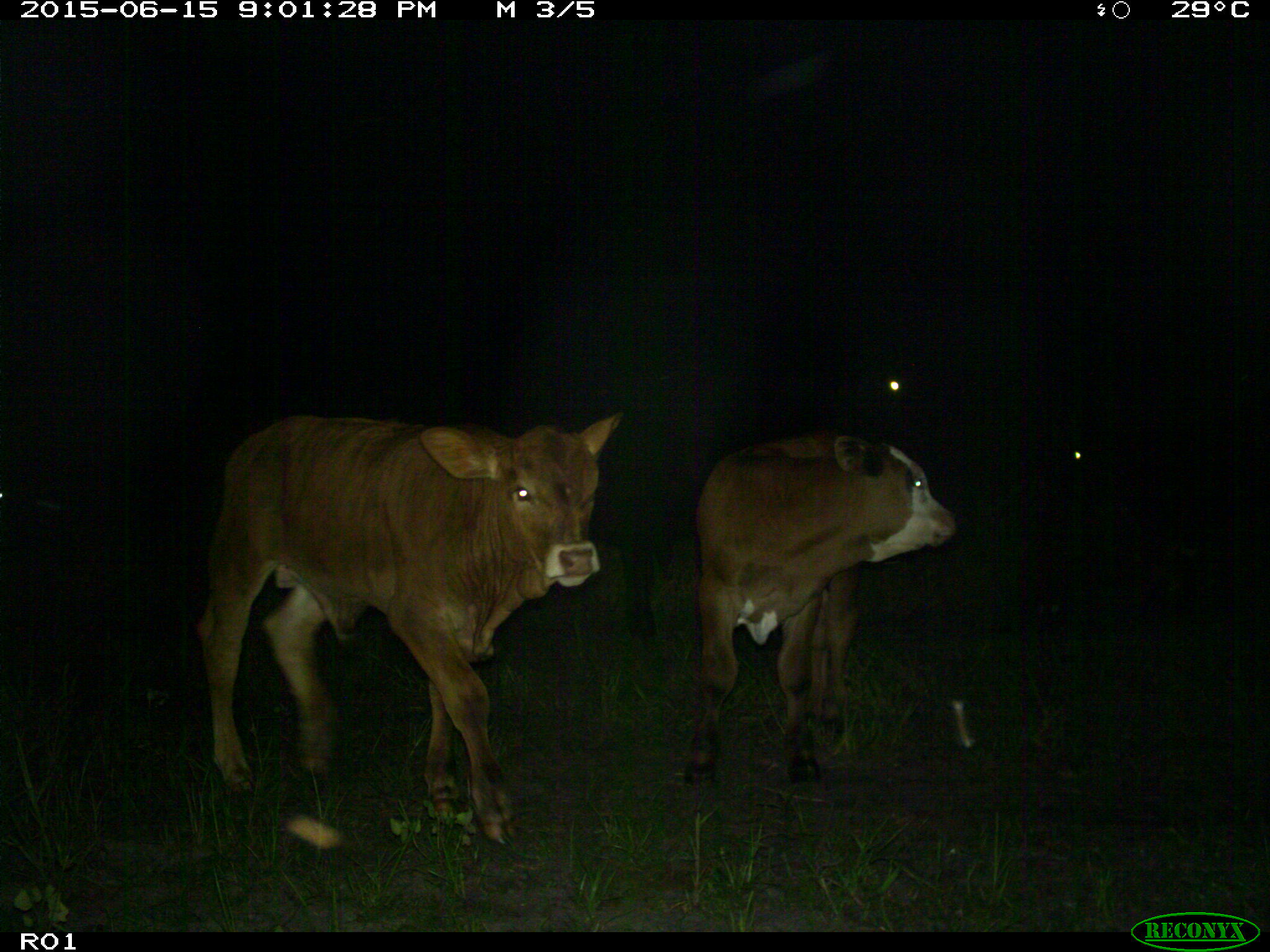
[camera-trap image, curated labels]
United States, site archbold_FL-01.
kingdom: Animalia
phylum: Chordata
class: Mammalia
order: Artiodactyla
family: Bovidae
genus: Bos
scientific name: Bos taurus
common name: domestic cow